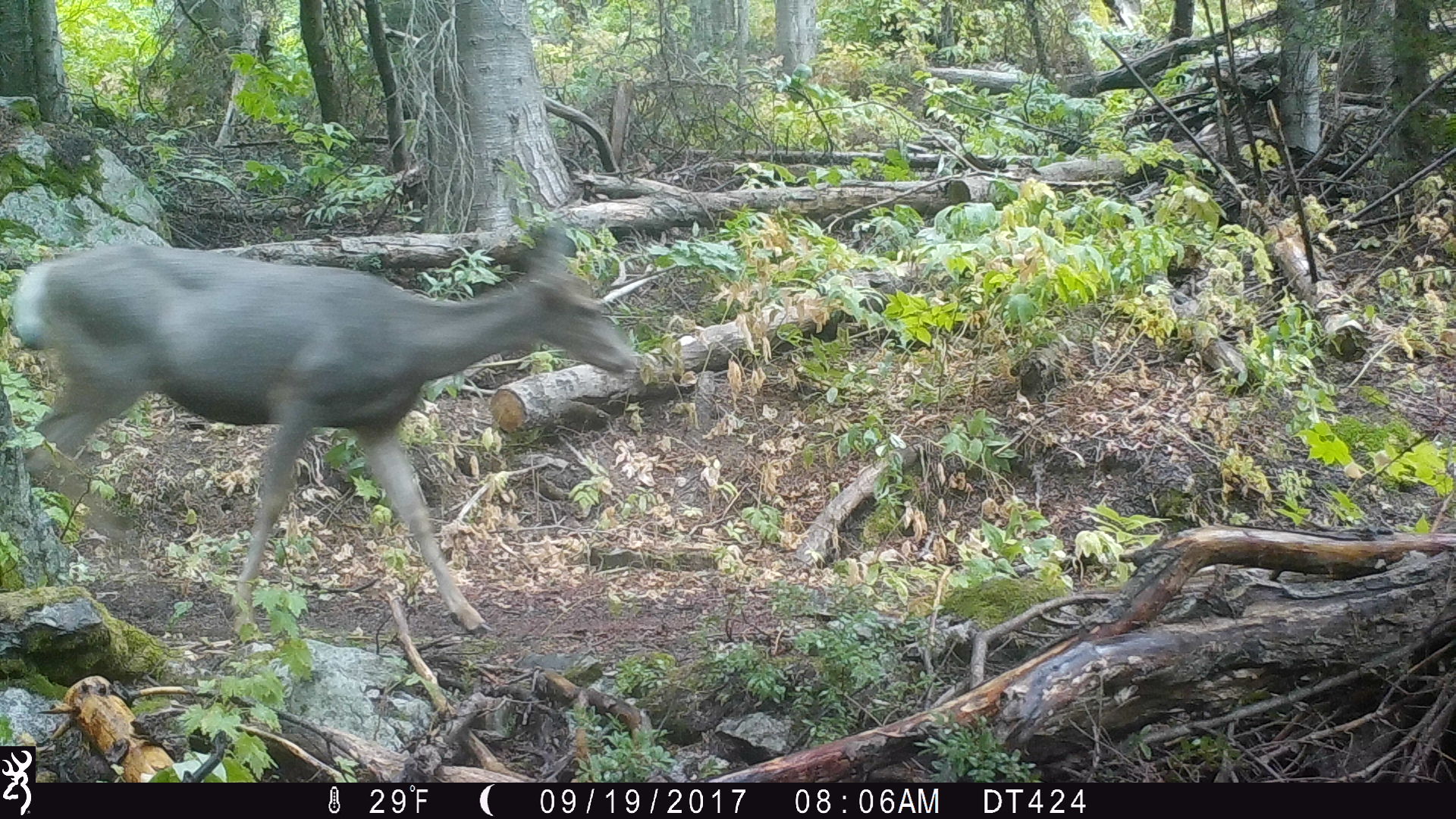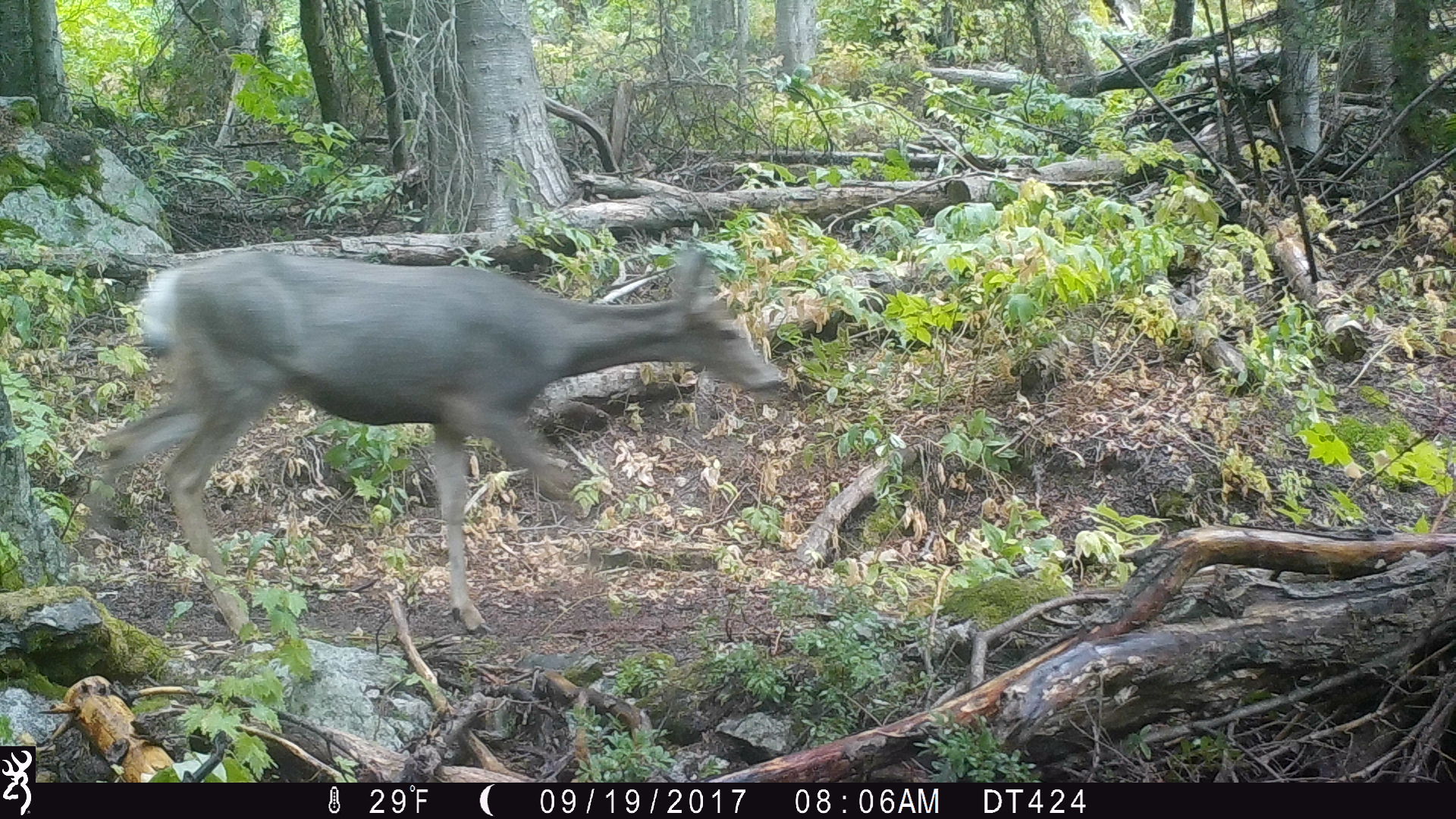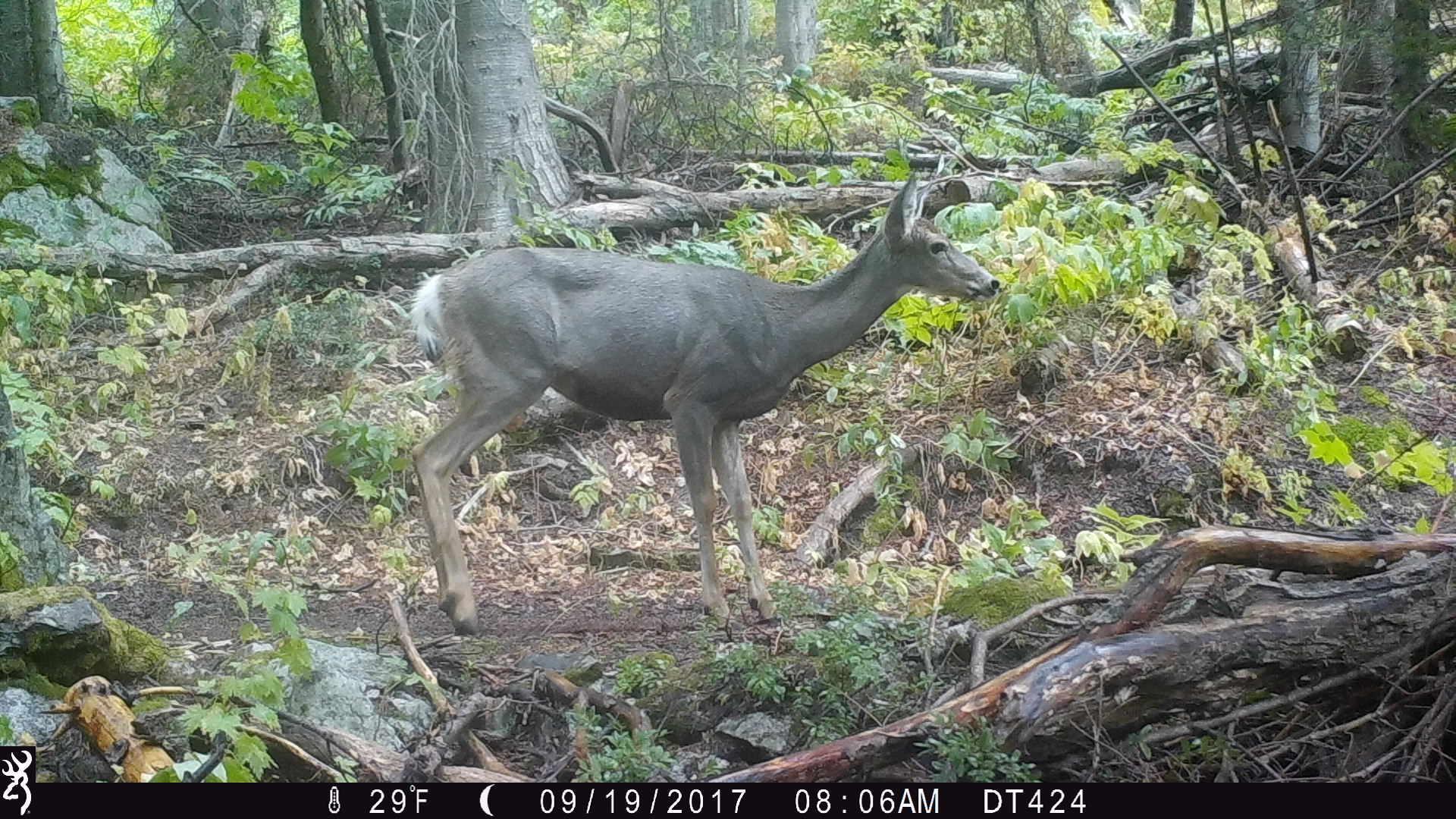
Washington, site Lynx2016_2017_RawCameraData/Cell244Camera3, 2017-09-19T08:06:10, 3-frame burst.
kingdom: Animalia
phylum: Chordata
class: Mammalia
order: Artiodactyla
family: Cervidae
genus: Odocoileus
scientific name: Odocoileus hemionus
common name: mule deer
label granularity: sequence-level